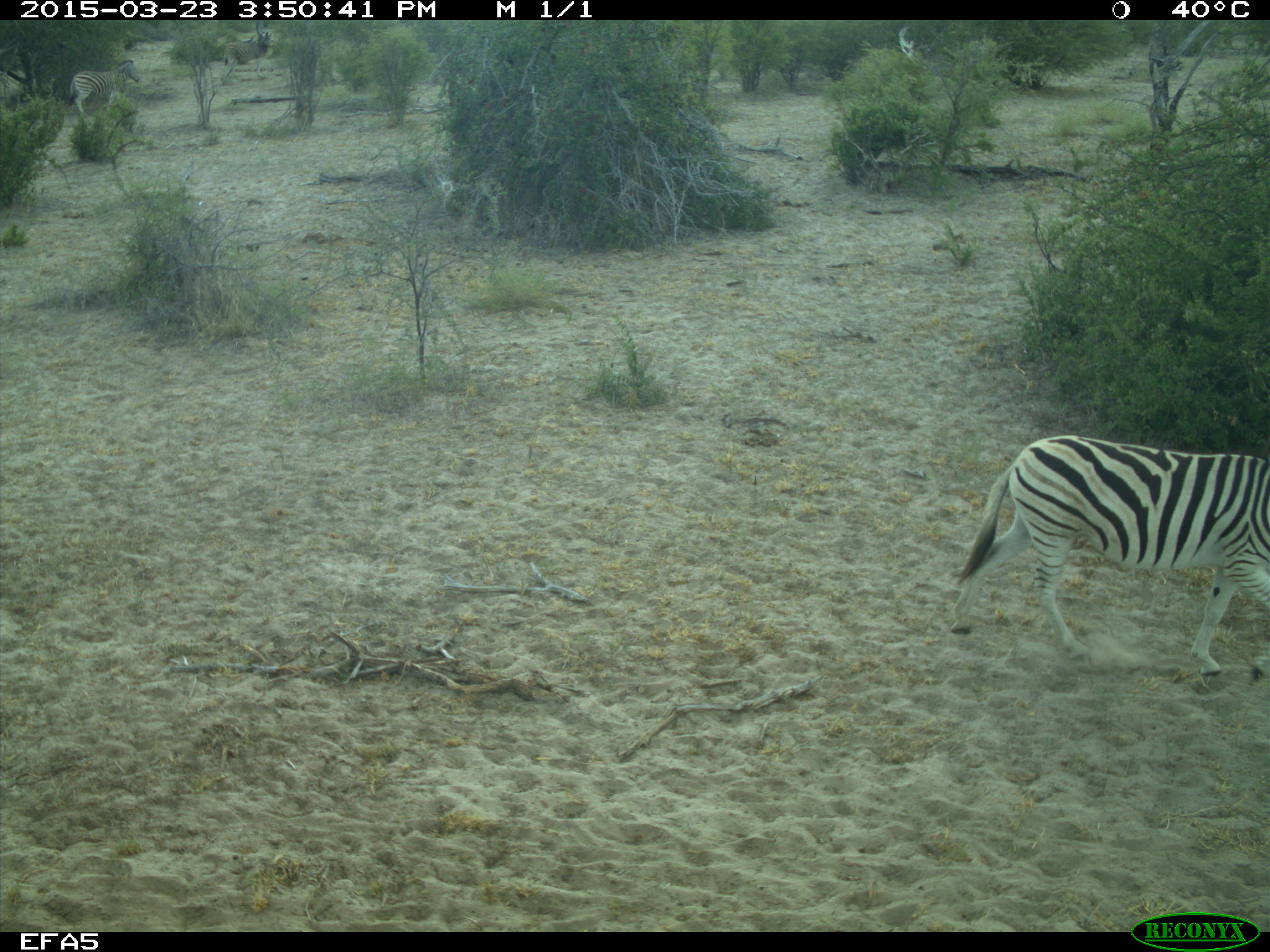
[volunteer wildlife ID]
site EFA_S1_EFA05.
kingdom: Animalia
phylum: Chordata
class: Mammalia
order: Perissodactyla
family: Equidae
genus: Equus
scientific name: Equus quagga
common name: plains zebra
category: zebraplains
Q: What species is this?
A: Zebraplains (plains zebra) (Equus quagga).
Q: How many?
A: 1.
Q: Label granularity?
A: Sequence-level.